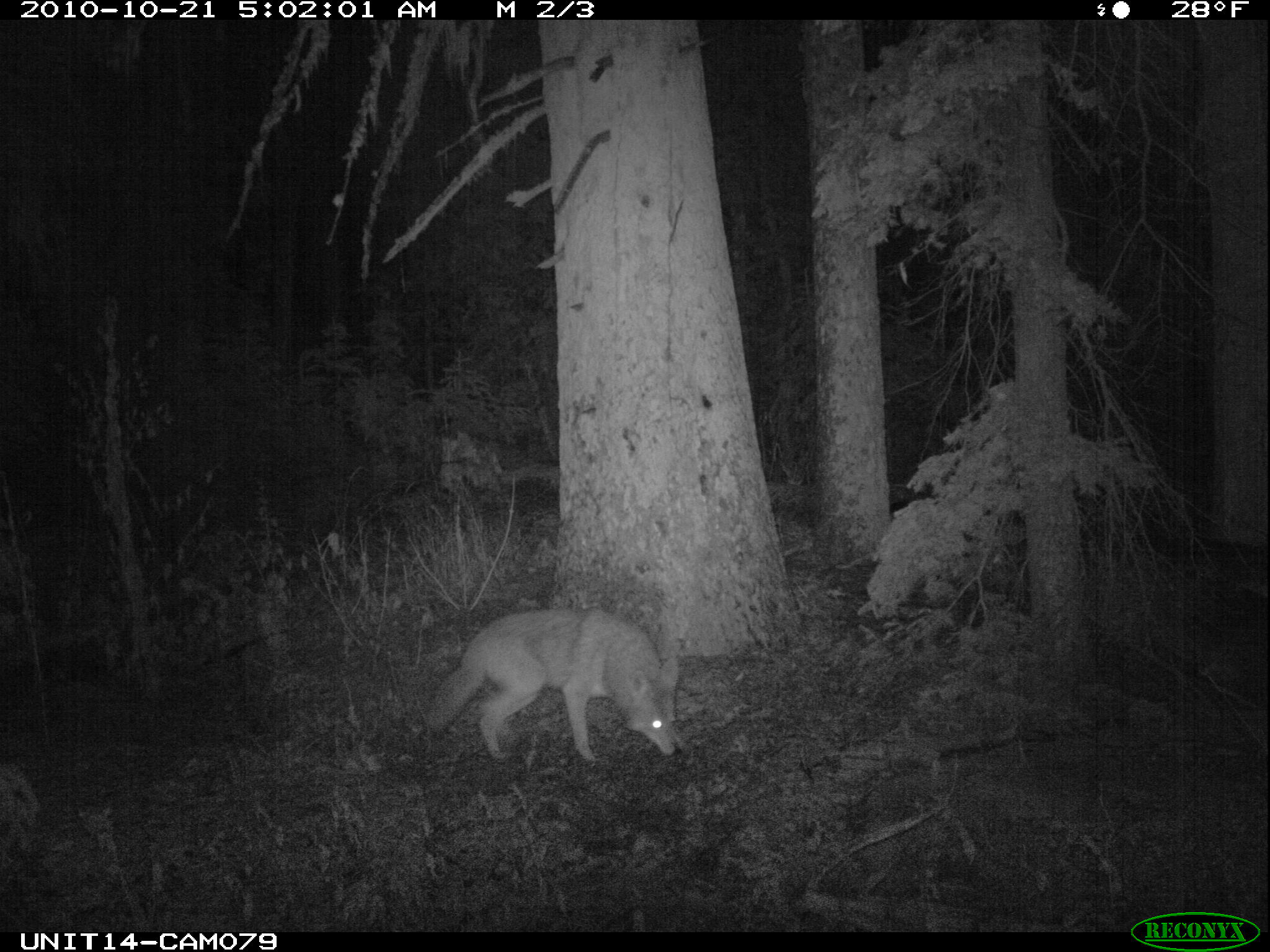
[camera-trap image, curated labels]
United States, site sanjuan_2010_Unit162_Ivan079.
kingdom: Animalia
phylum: Chordata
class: Mammalia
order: Carnivora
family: Canidae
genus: Canis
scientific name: Canis latrans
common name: coyote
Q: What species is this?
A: Canis latrans (coyote).